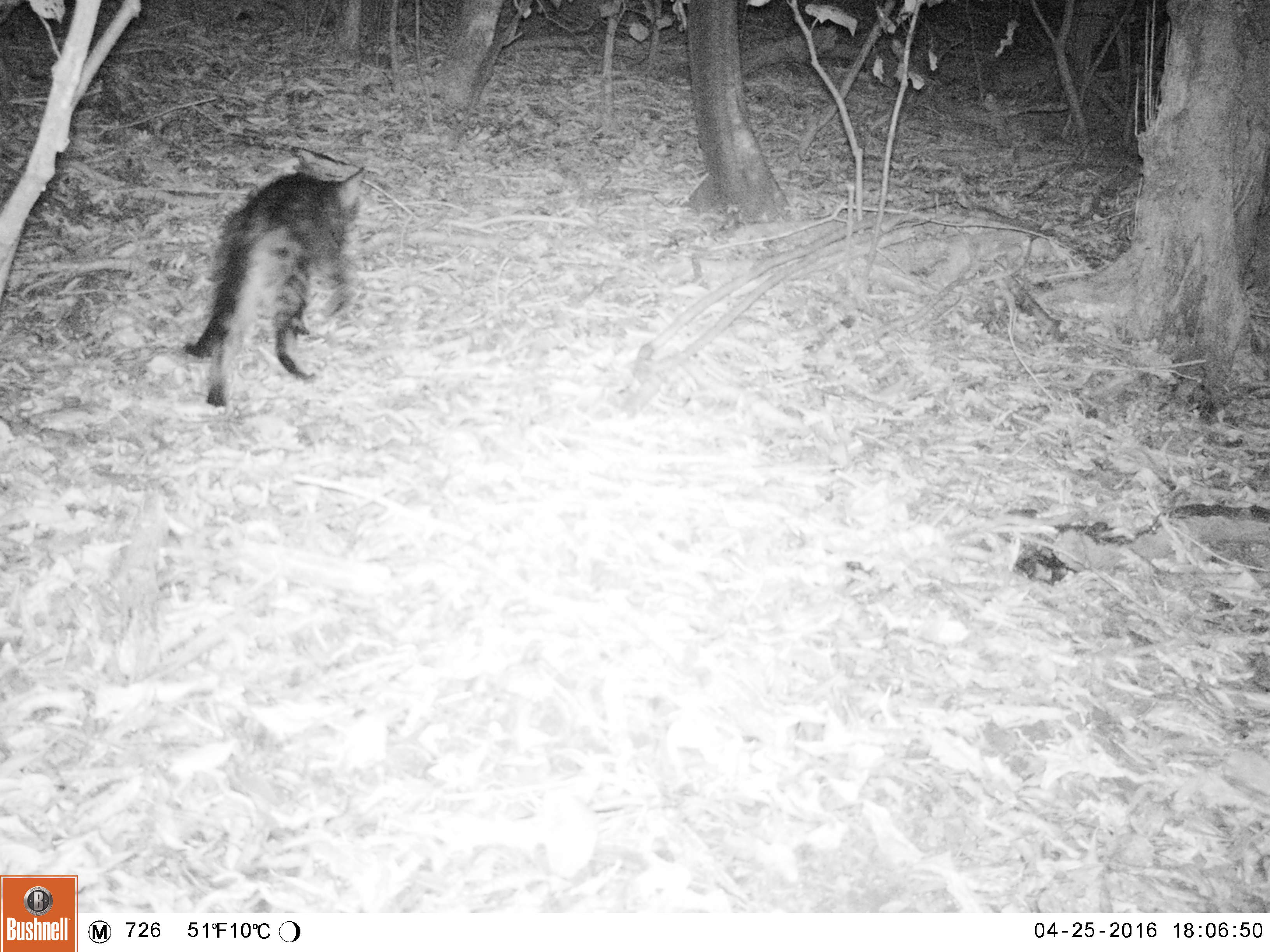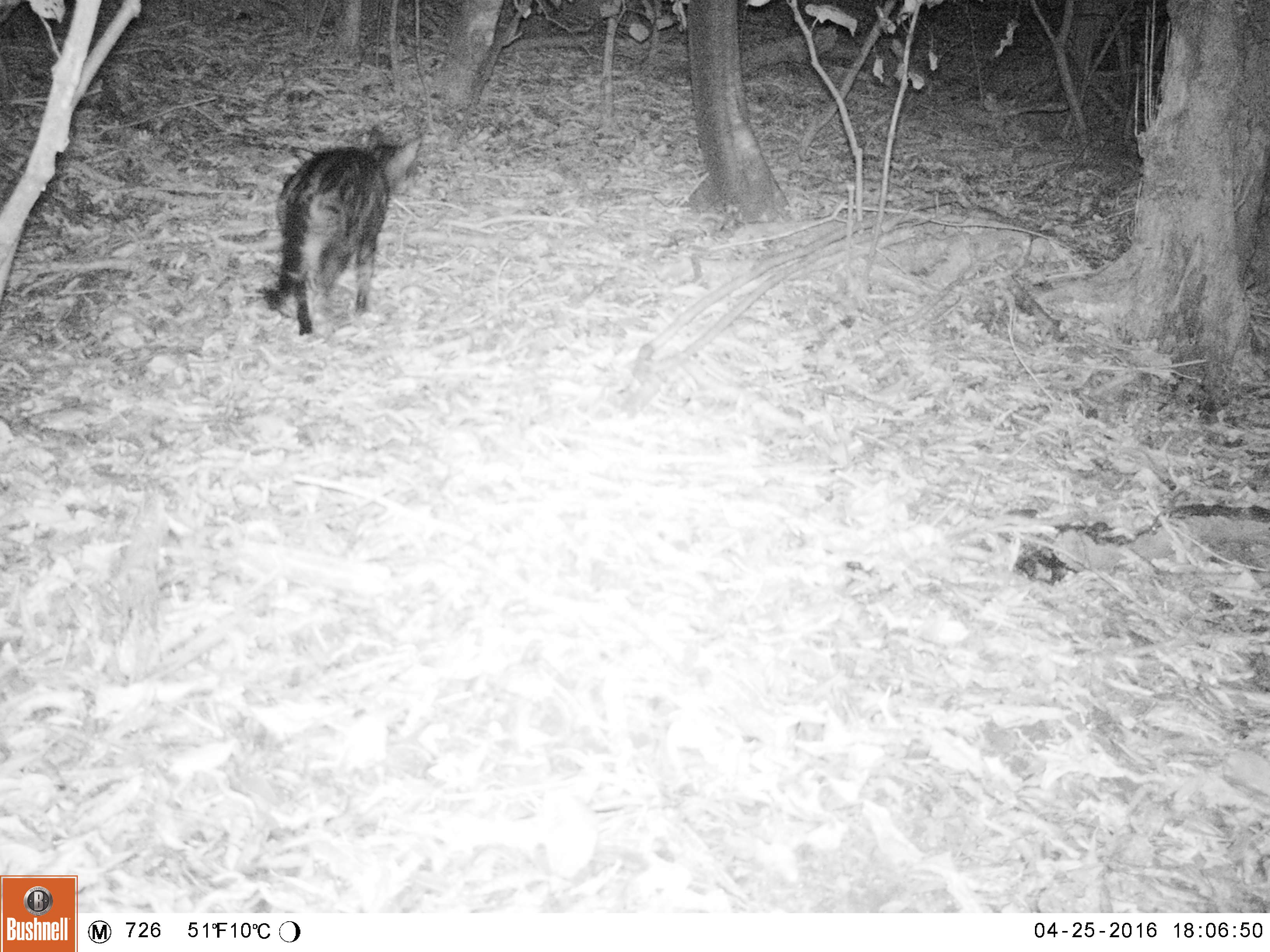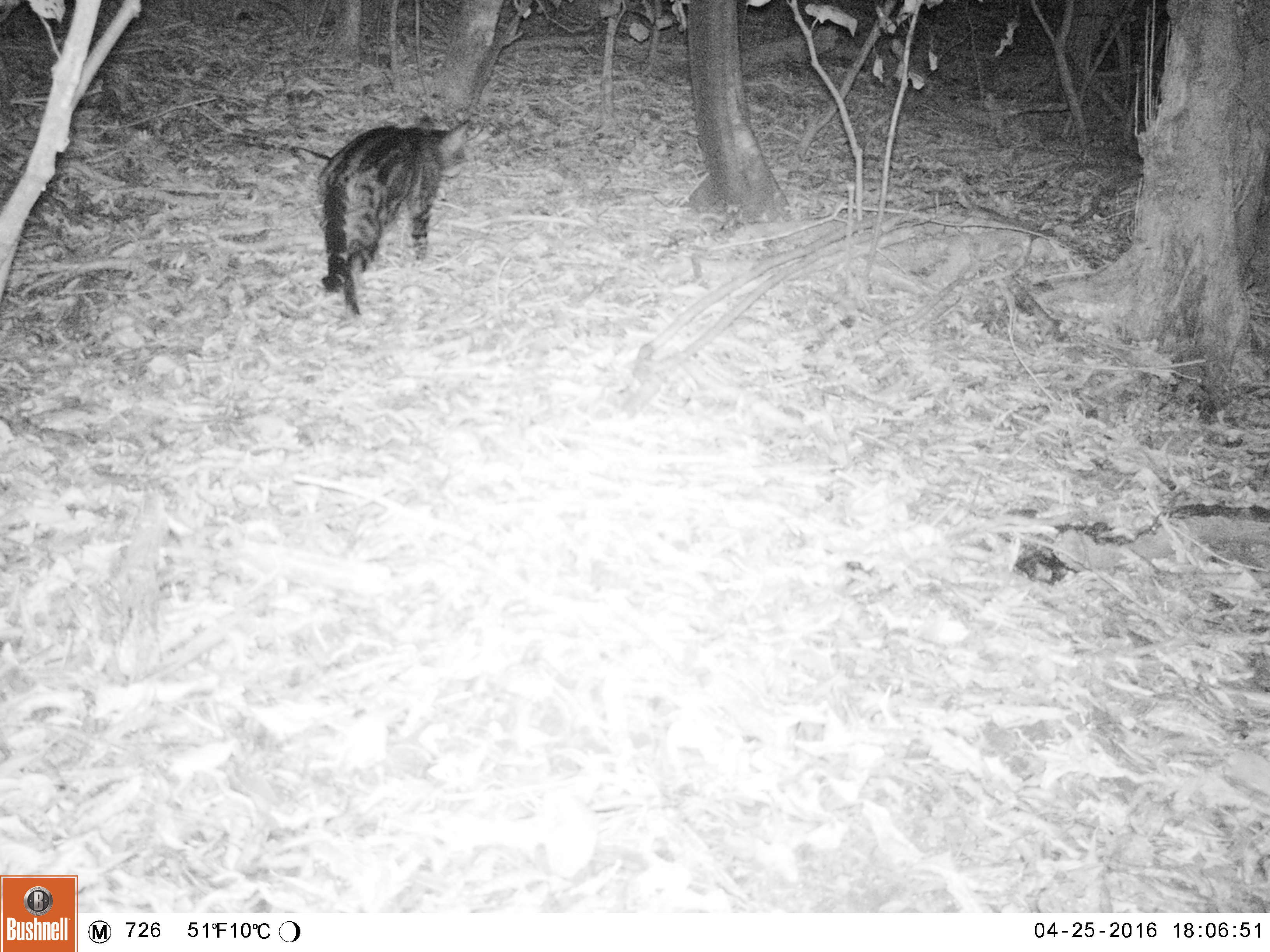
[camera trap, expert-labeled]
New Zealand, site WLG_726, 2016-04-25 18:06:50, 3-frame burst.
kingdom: Animalia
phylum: Chordata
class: Mammalia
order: Carnivora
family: Felidae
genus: Felis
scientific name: Felis catus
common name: domestic cat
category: cat